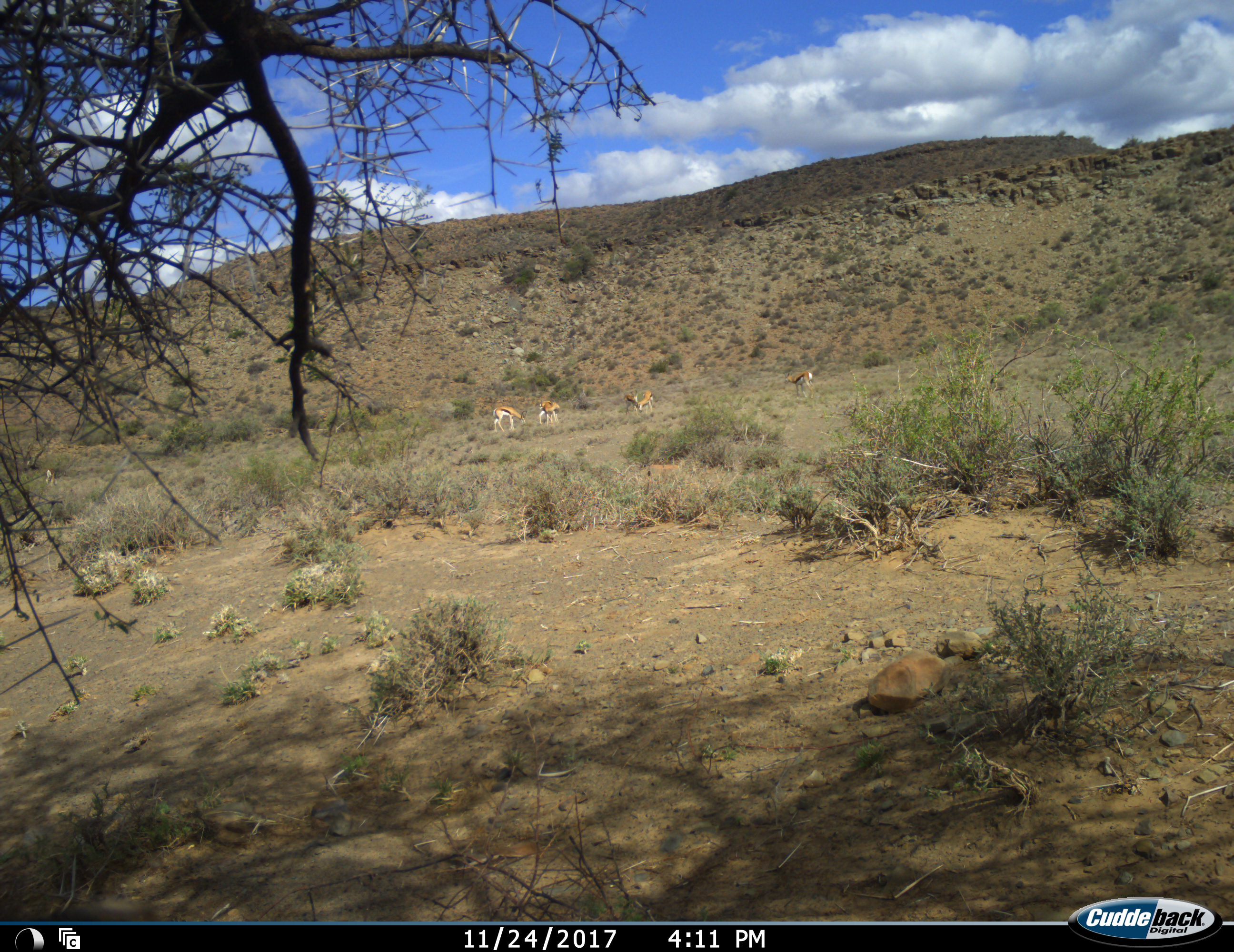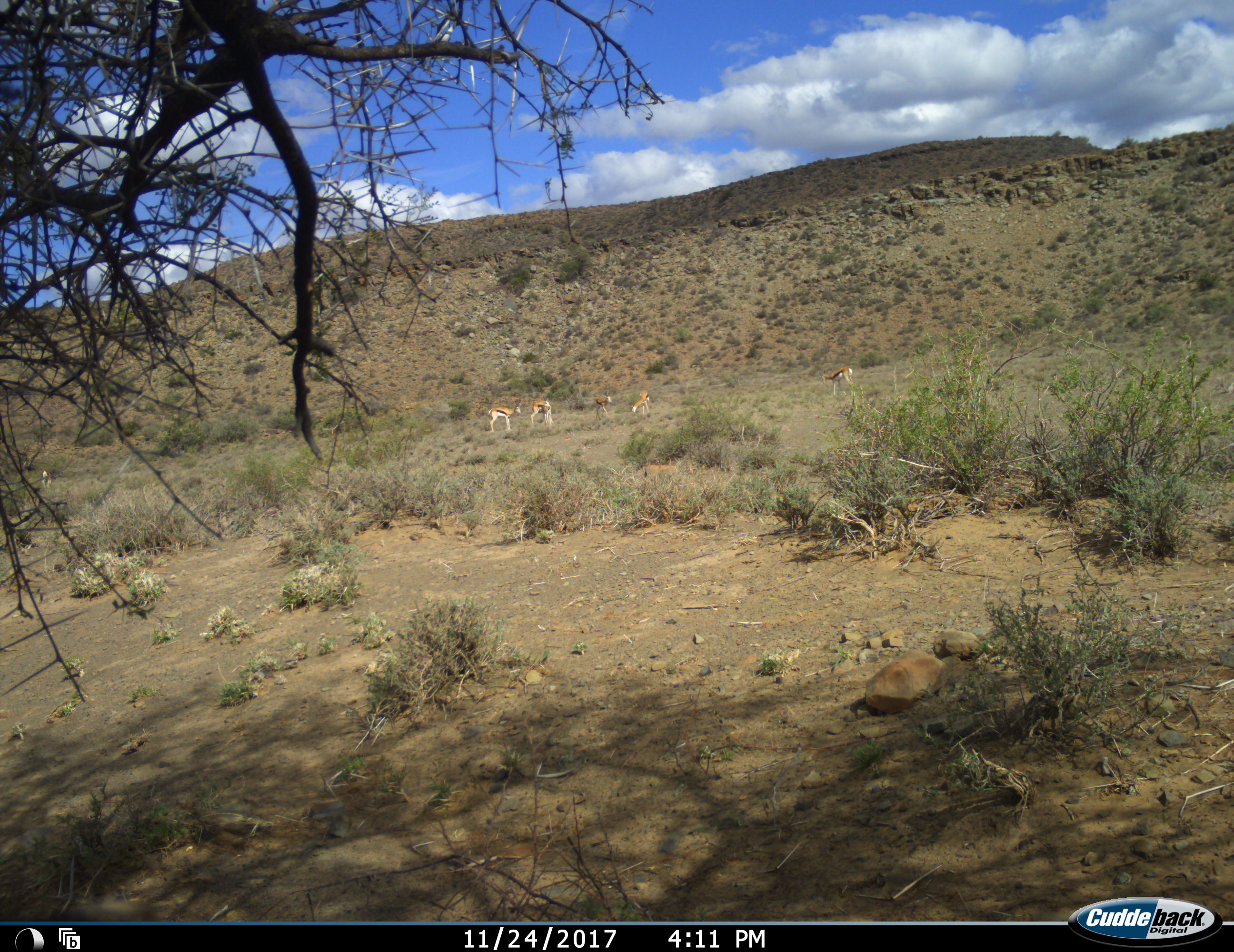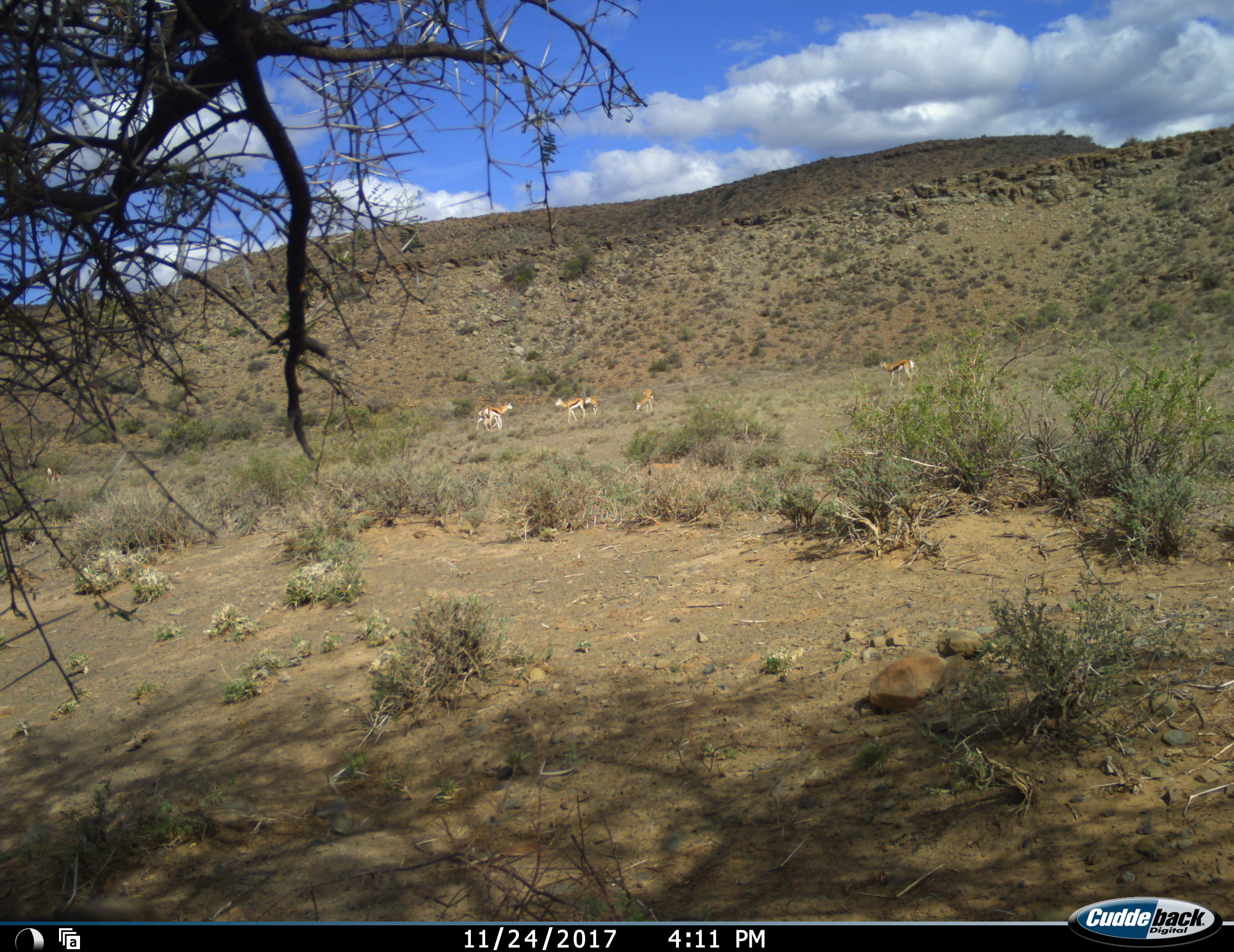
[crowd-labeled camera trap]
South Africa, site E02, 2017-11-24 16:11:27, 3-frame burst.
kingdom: Animalia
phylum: Chordata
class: Mammalia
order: Artiodactyla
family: Bovidae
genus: Antidorcas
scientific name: Antidorcas marsupialis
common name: springbok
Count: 6.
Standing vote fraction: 50%.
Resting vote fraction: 0%.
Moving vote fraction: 60%.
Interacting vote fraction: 30%.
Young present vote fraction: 30%.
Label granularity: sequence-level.